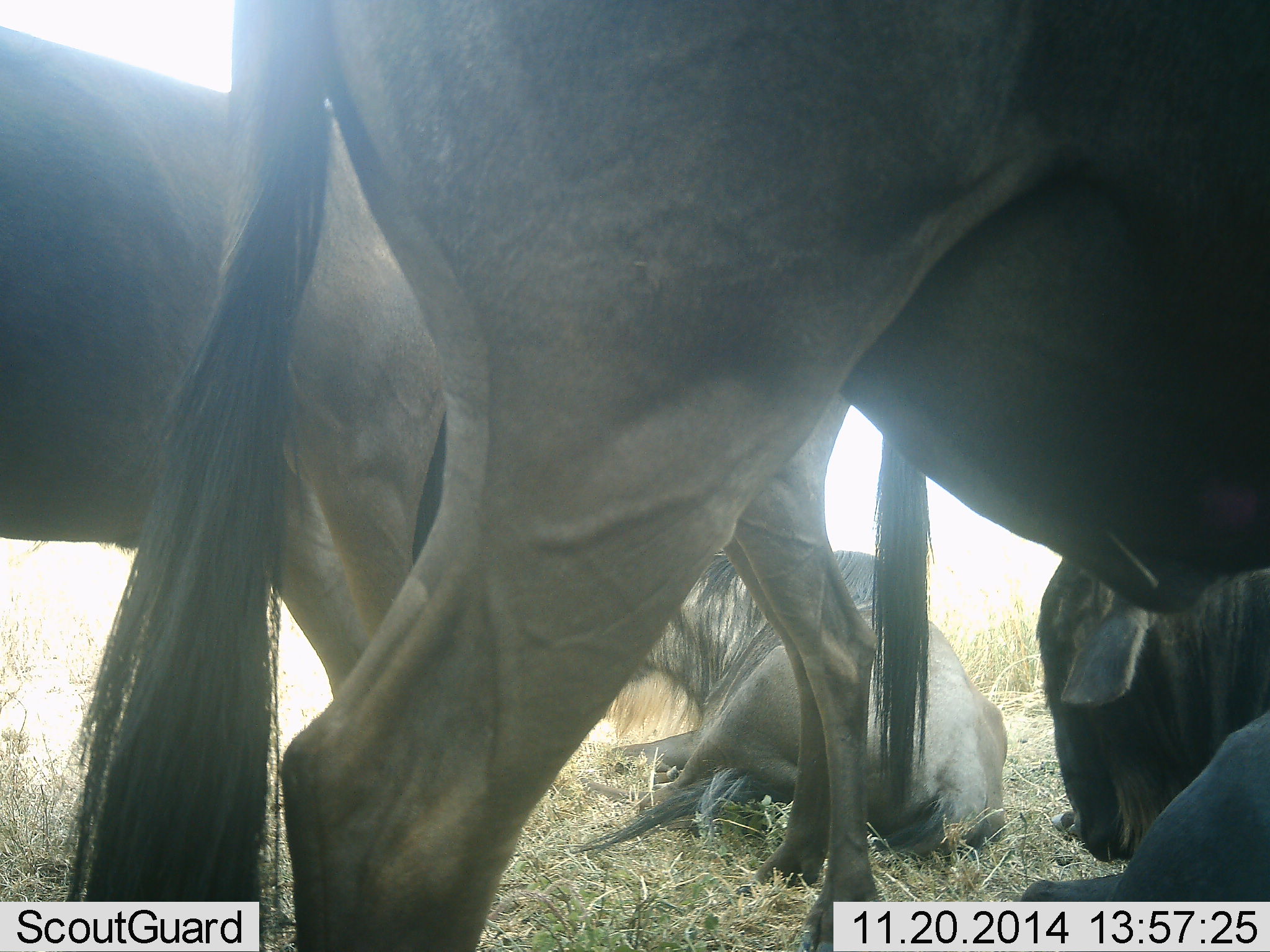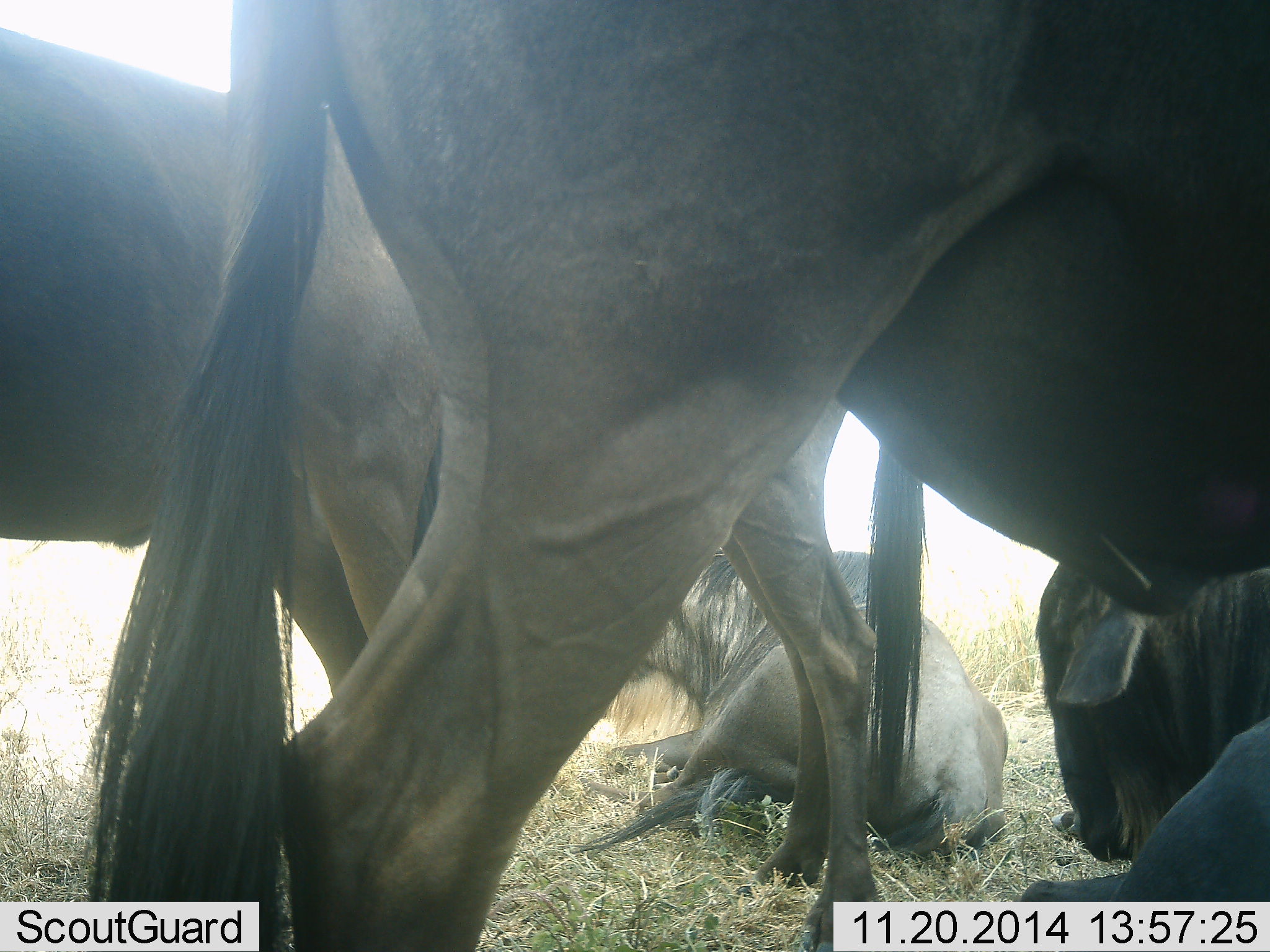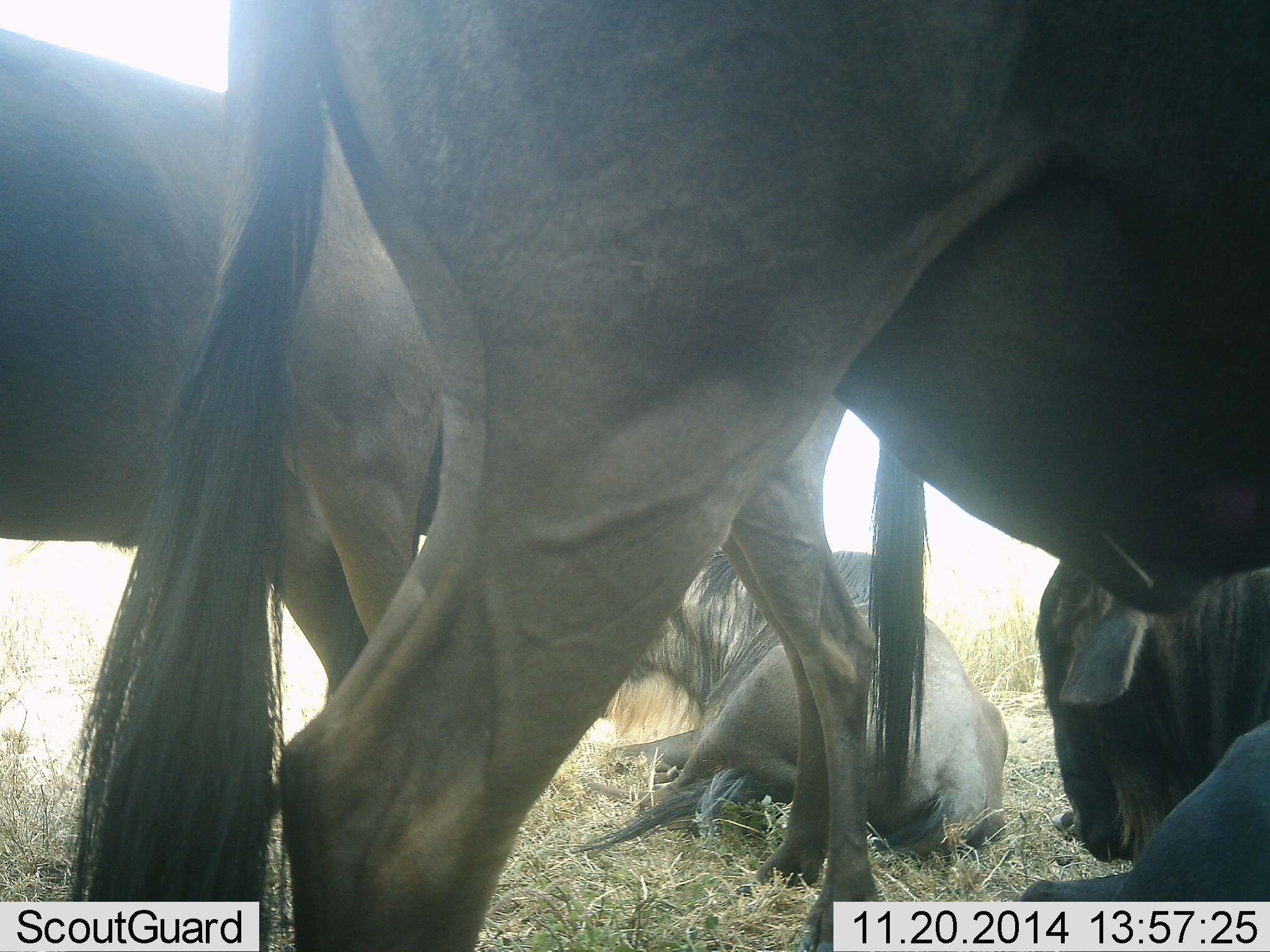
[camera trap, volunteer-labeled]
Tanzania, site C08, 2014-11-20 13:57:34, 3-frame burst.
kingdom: Animalia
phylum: Chordata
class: Mammalia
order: Artiodactyla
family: Bovidae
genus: Connochaetes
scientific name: Connochaetes taurinus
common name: blue wildebeest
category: wildebeest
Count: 4.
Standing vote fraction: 80%.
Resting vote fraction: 80%.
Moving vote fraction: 10%.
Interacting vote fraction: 10%.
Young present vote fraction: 10%.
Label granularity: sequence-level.